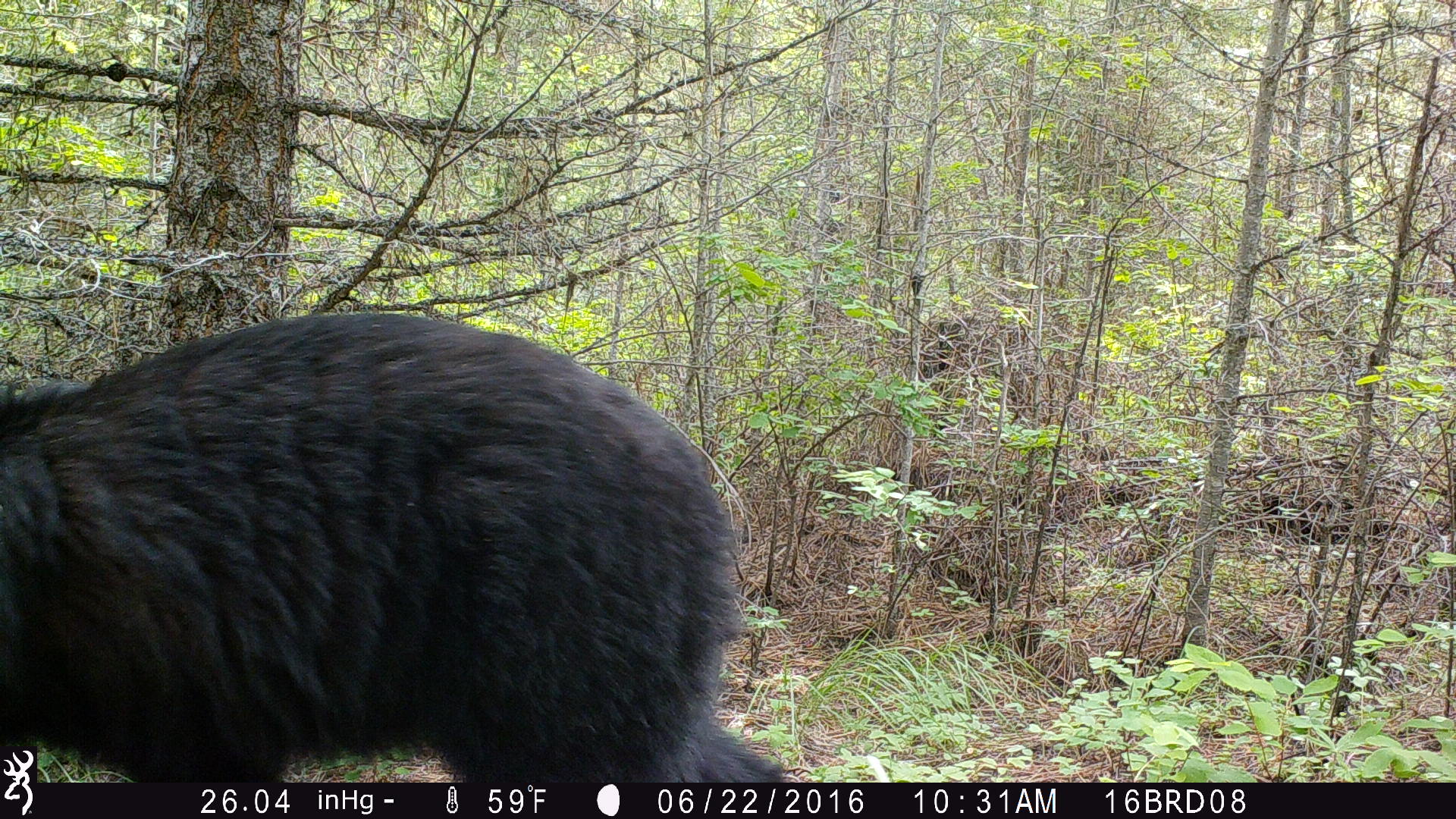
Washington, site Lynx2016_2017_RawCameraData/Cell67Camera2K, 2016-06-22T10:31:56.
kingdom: Animalia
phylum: Chordata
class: Mammalia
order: Carnivora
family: Ursidae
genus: Ursus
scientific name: Ursus americanus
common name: american black bear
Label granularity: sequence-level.